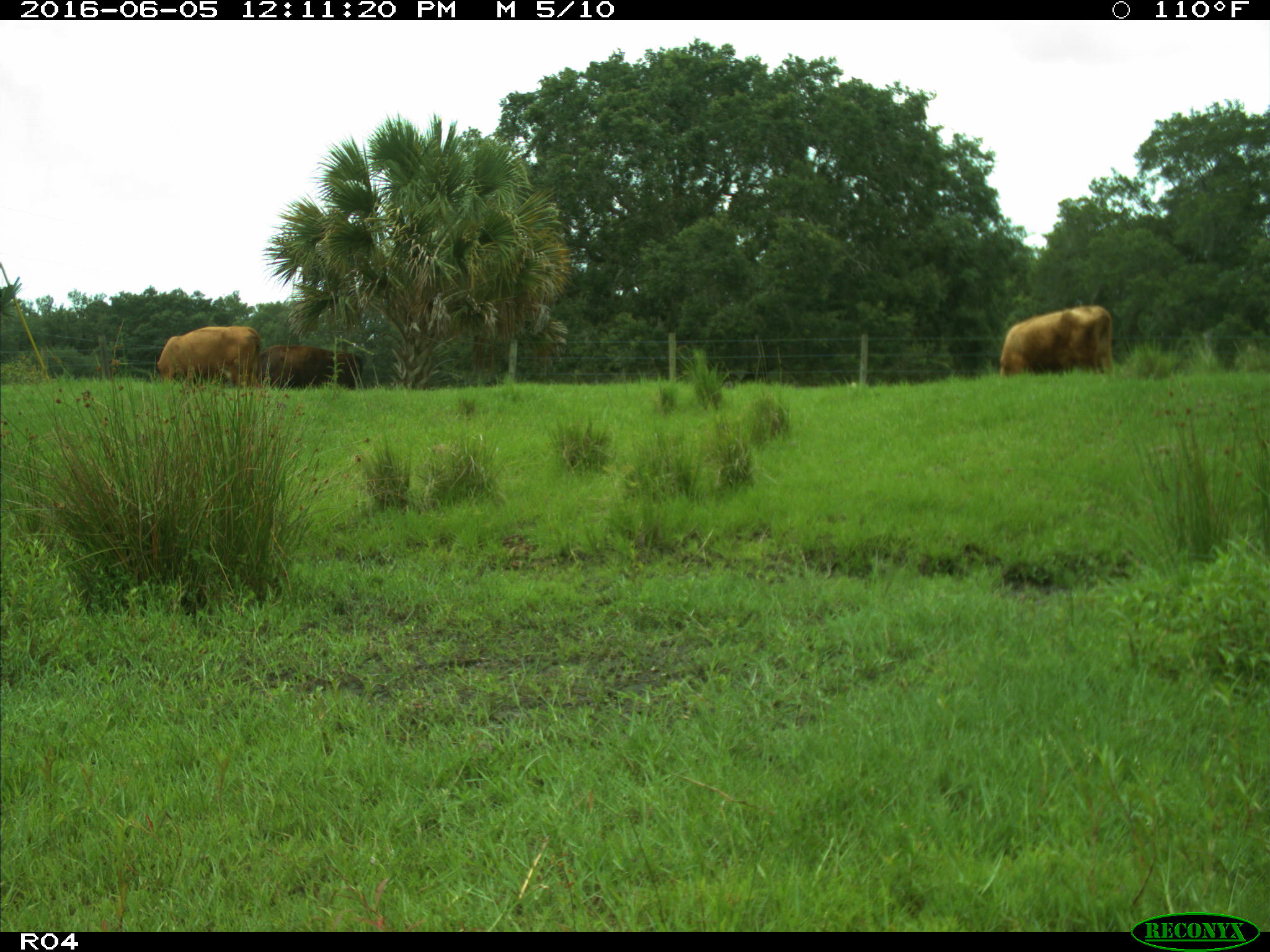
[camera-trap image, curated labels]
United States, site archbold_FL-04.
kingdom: Animalia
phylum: Chordata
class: Mammalia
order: Artiodactyla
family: Bovidae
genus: Bos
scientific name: Bos taurus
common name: domestic cow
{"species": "Bos taurus (domestic cow)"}